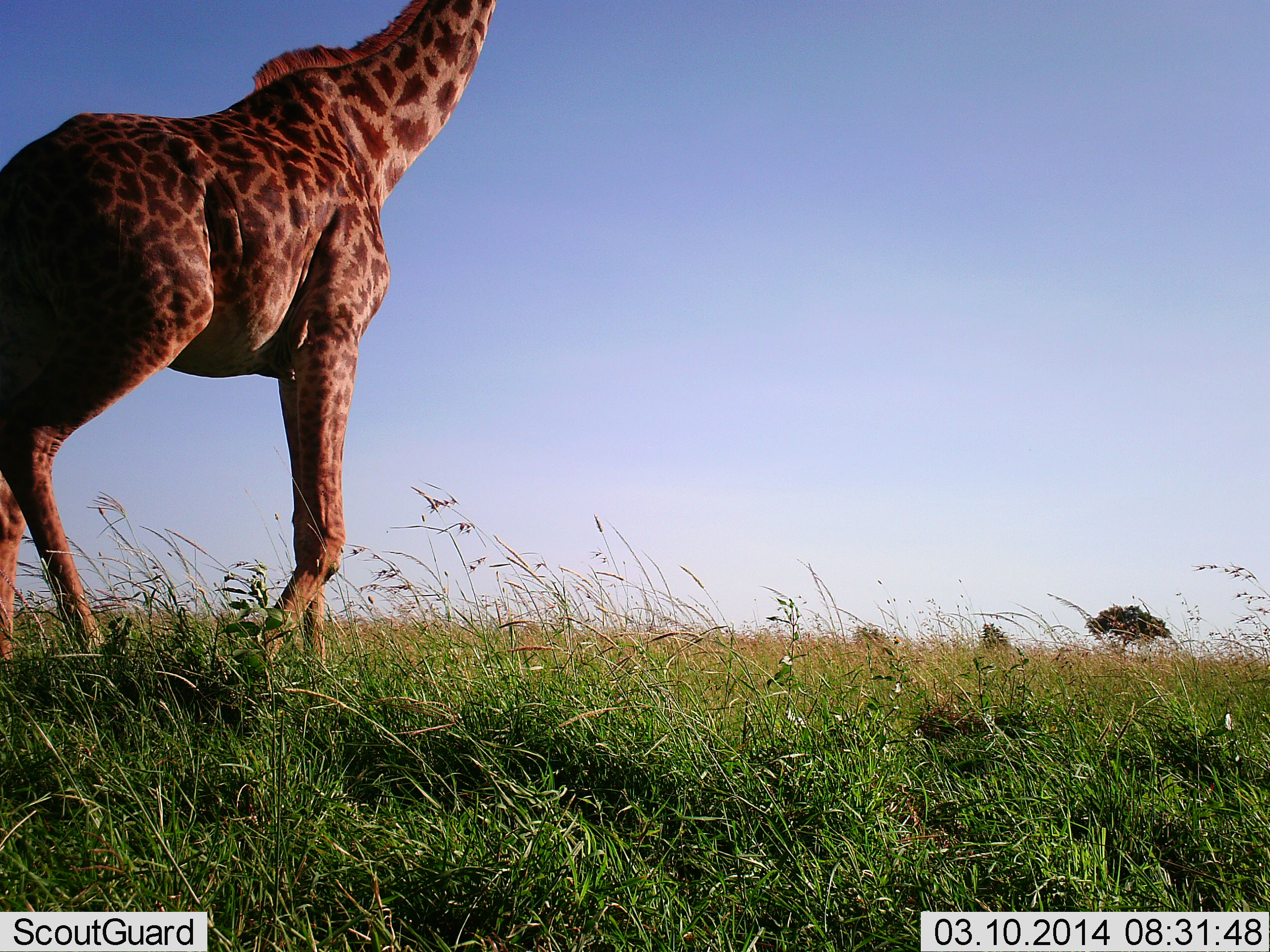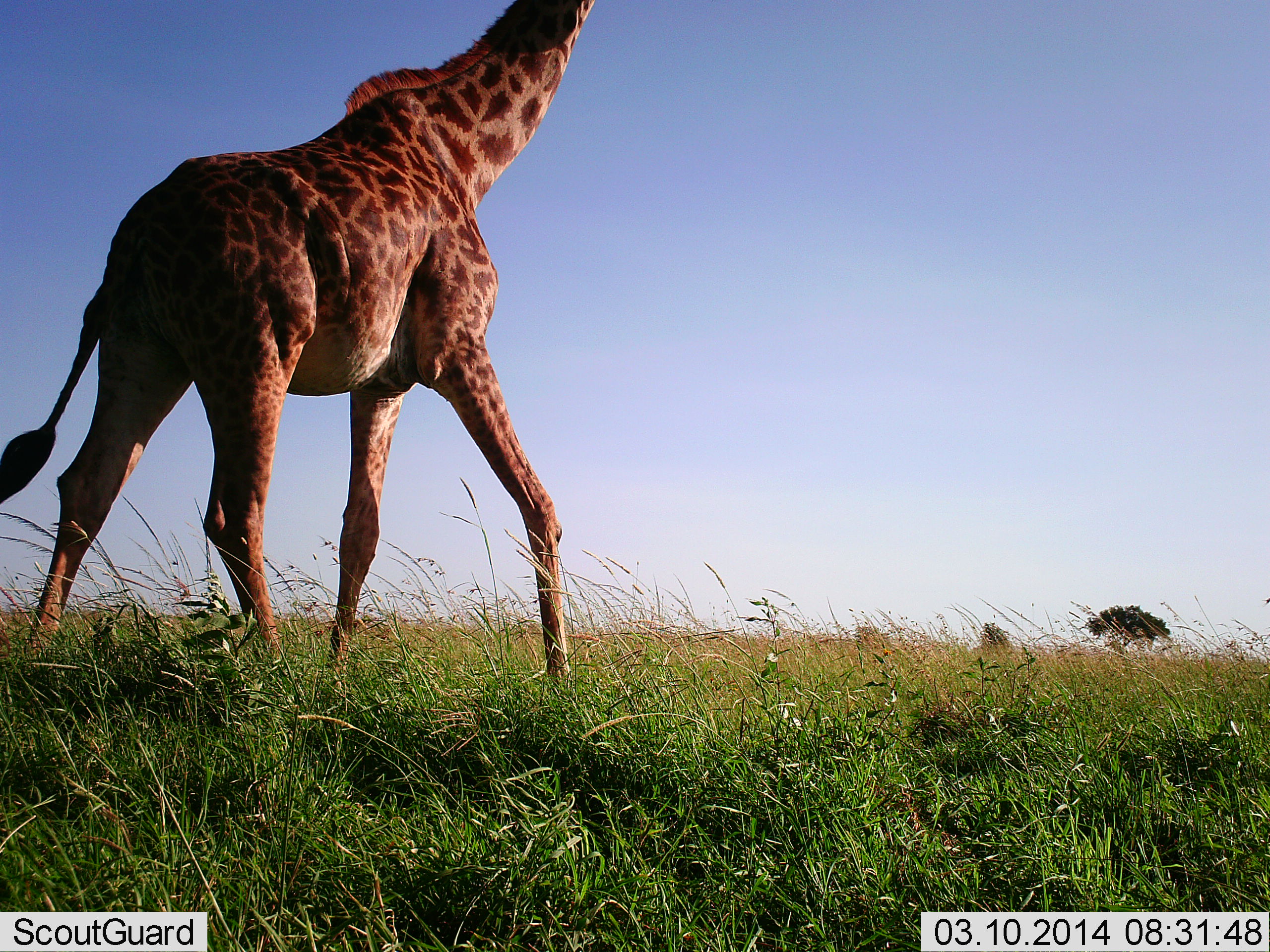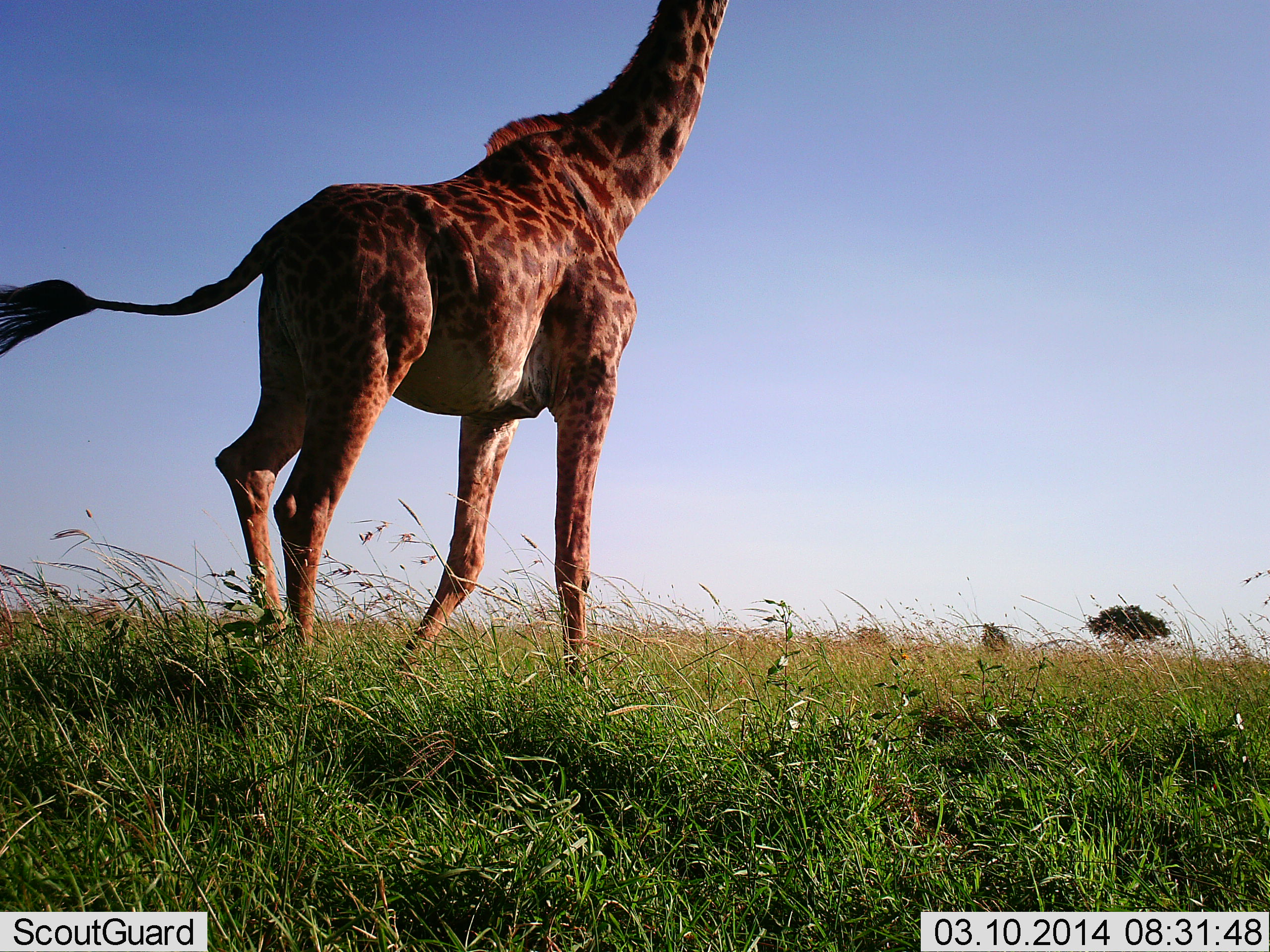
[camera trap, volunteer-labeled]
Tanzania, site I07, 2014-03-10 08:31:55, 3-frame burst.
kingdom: Animalia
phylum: Chordata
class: Mammalia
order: Artiodactyla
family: Giraffidae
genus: Giraffa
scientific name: Giraffa camelopardalis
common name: giraffe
Giraffe (Giraffa camelopardalis), count 1. Behavior (volunteer vote fractions): standing 0%, resting 0%, moving 100%, interacting 0%. Young present (vote fraction): 0%. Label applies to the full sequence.